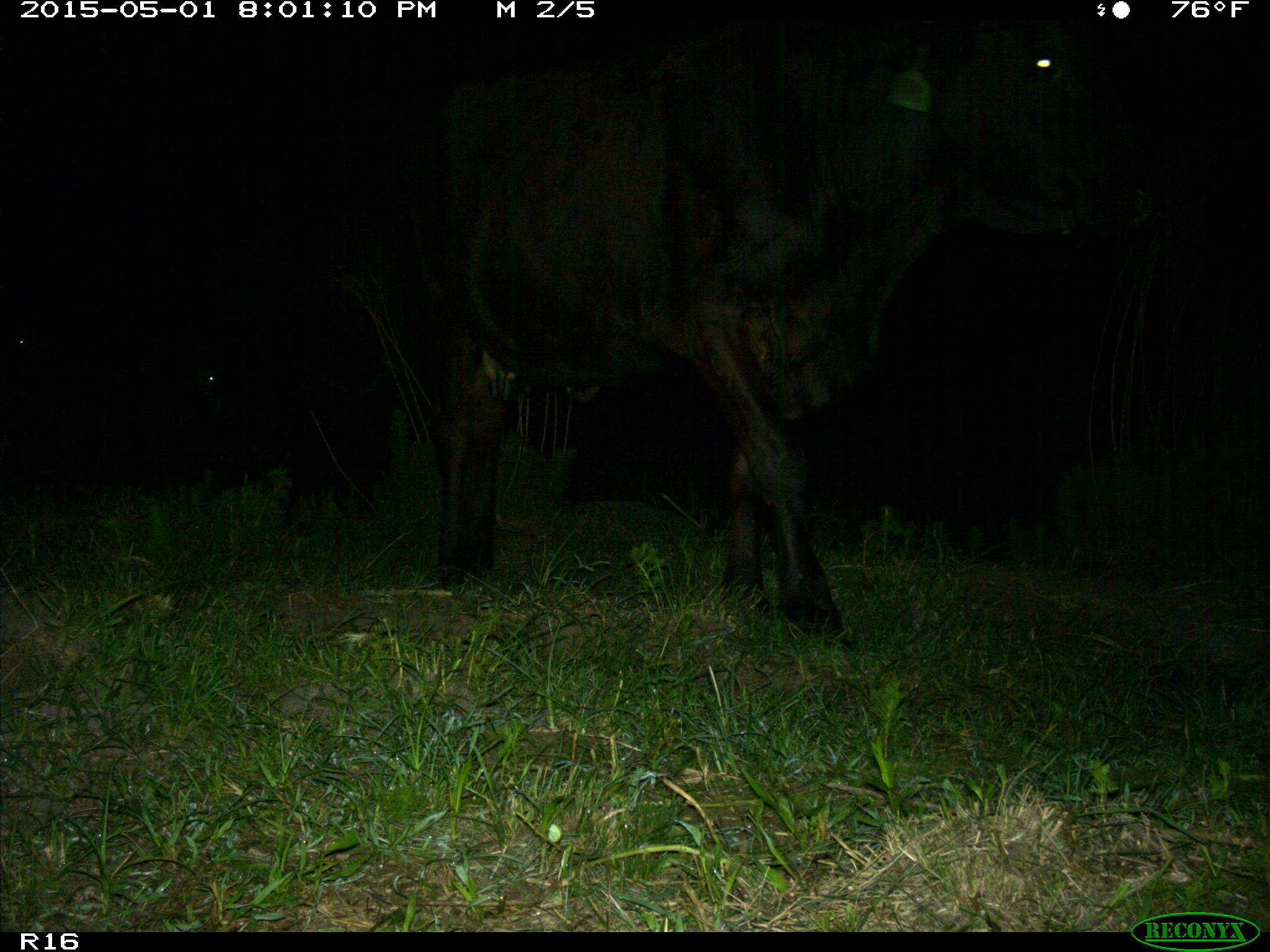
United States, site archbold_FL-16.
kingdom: Animalia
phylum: Chordata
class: Mammalia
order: Artiodactyla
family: Bovidae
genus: Bos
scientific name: Bos taurus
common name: domestic cow